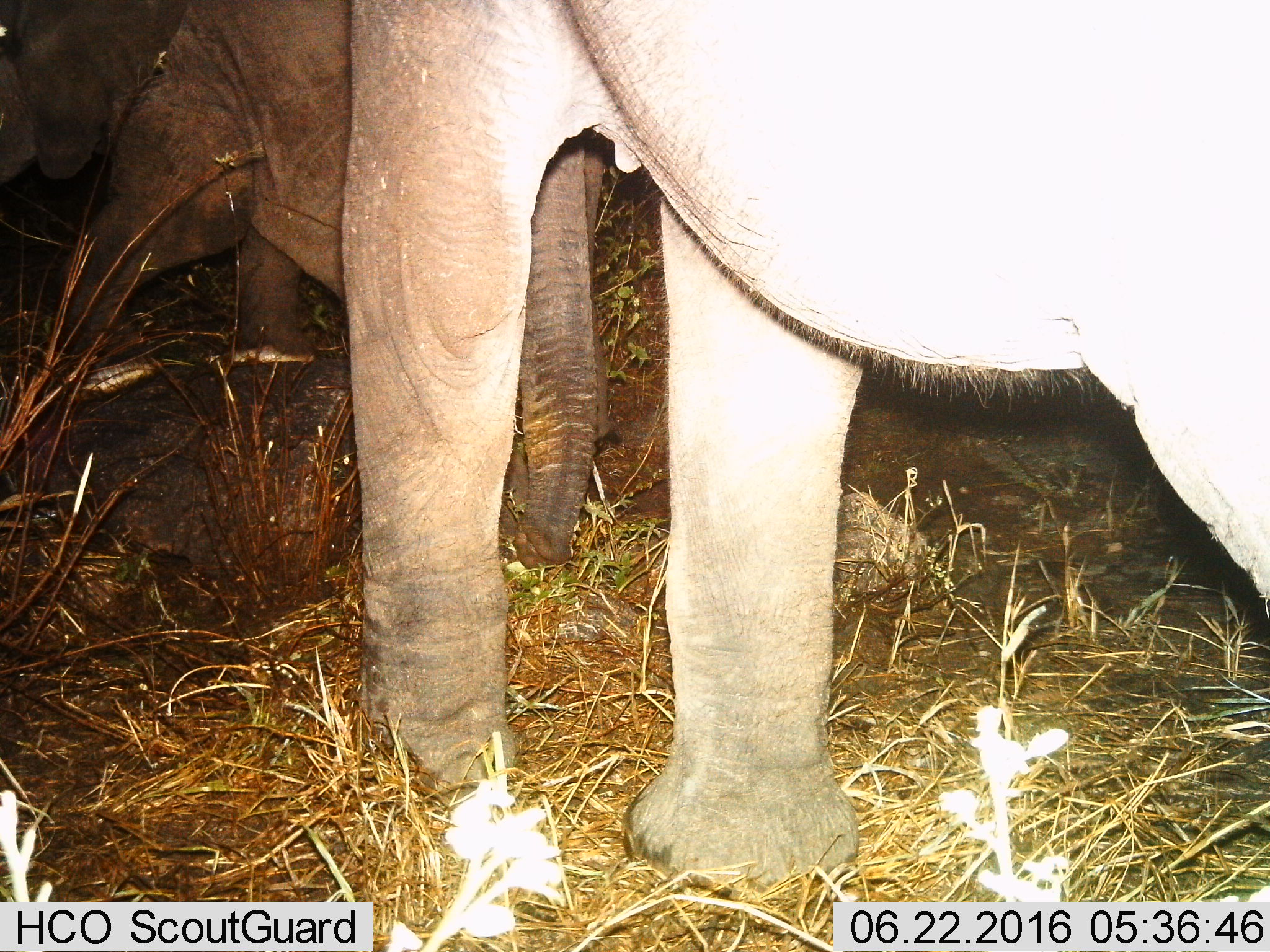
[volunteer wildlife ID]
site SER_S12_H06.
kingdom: Animalia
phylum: Chordata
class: Mammalia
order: Proboscidea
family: Elephantidae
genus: Loxodonta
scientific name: Loxodonta africana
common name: african bush elephant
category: elephant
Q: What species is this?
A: Elephant (african bush elephant) (Loxodonta africana).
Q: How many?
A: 2.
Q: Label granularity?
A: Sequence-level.